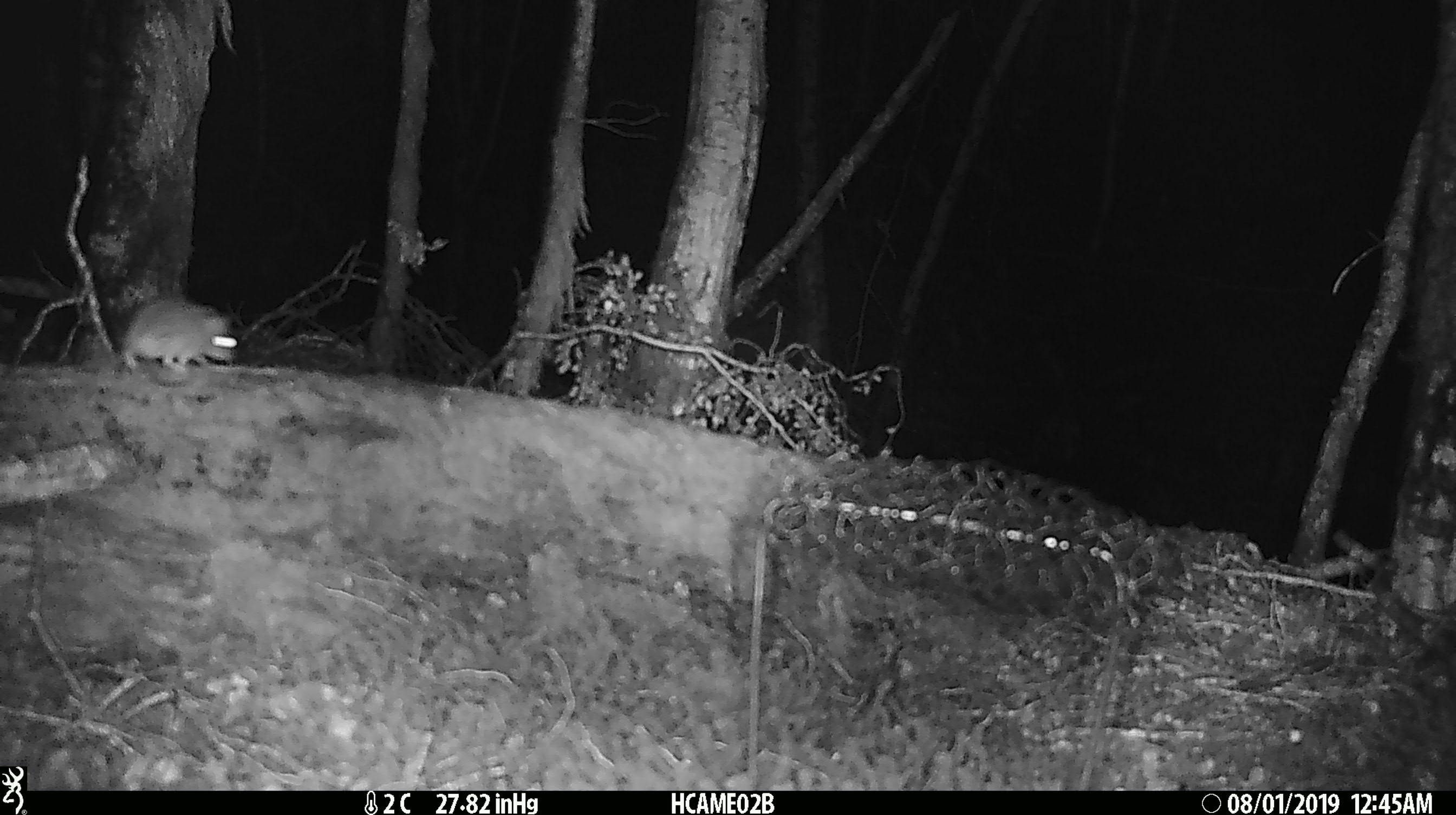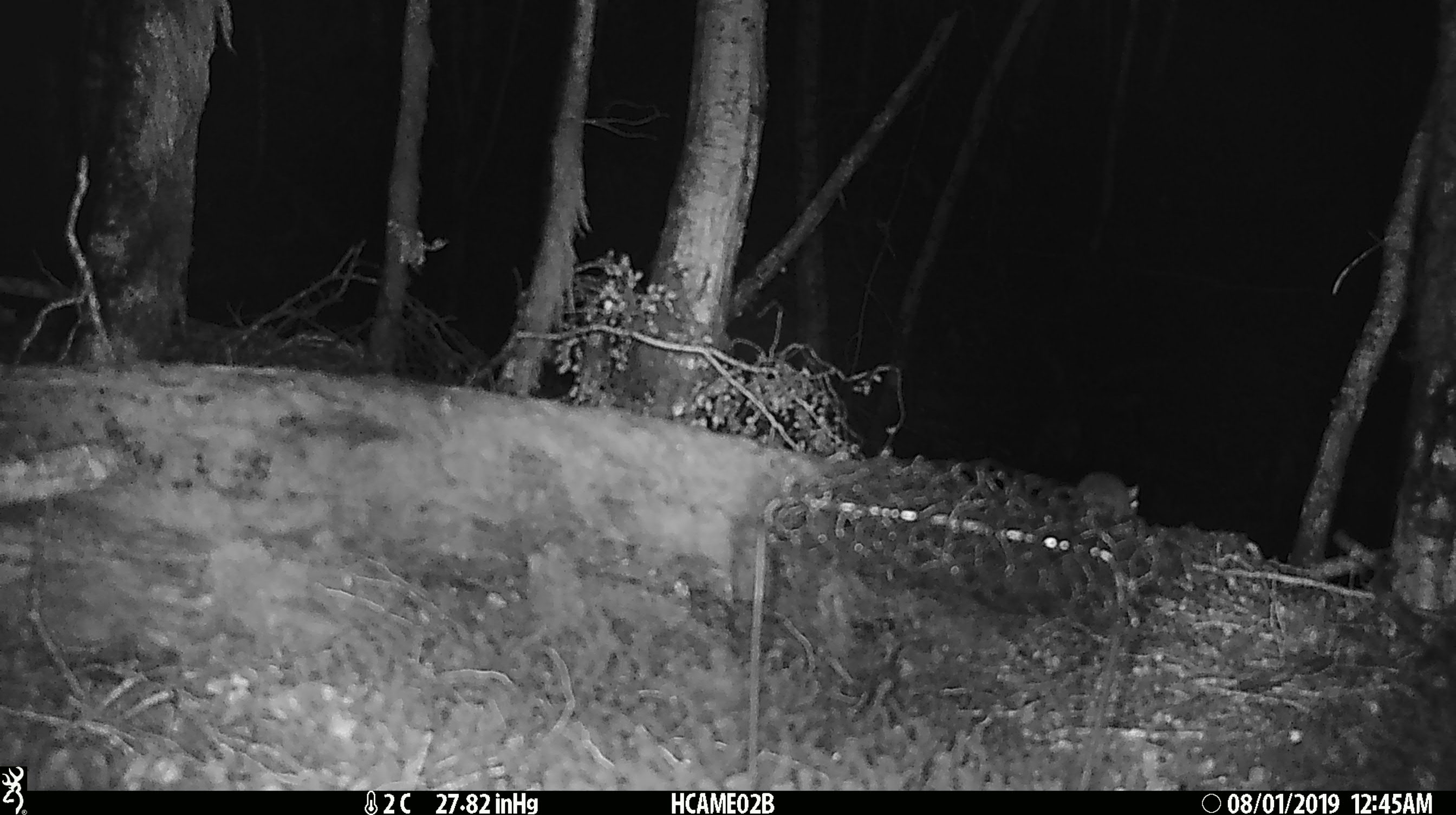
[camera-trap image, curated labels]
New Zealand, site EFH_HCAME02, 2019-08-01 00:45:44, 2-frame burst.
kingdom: Animalia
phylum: Chordata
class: Mammalia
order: Rodentia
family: Muridae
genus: Mus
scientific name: Mus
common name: mouse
Mouse (Mus).